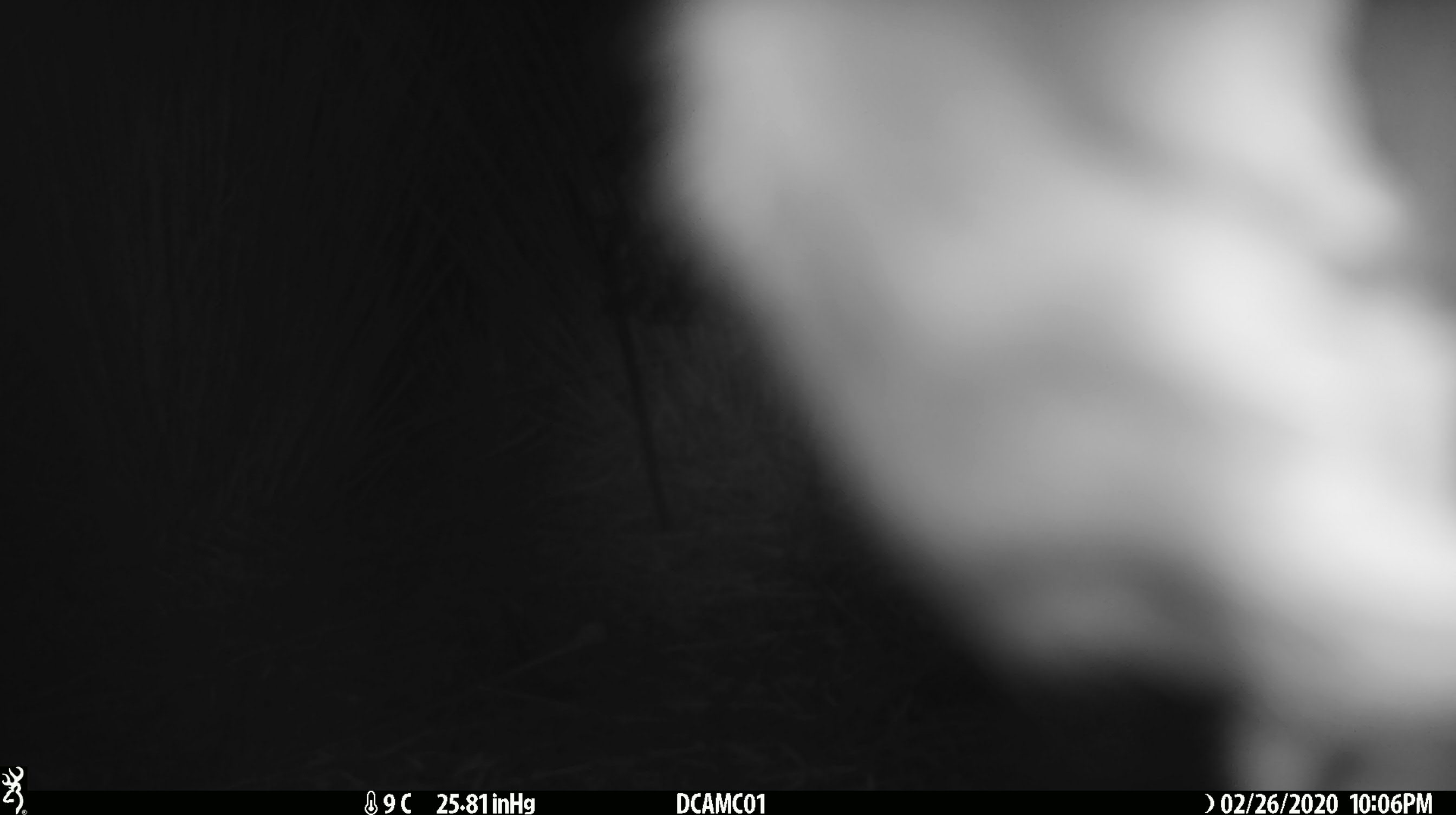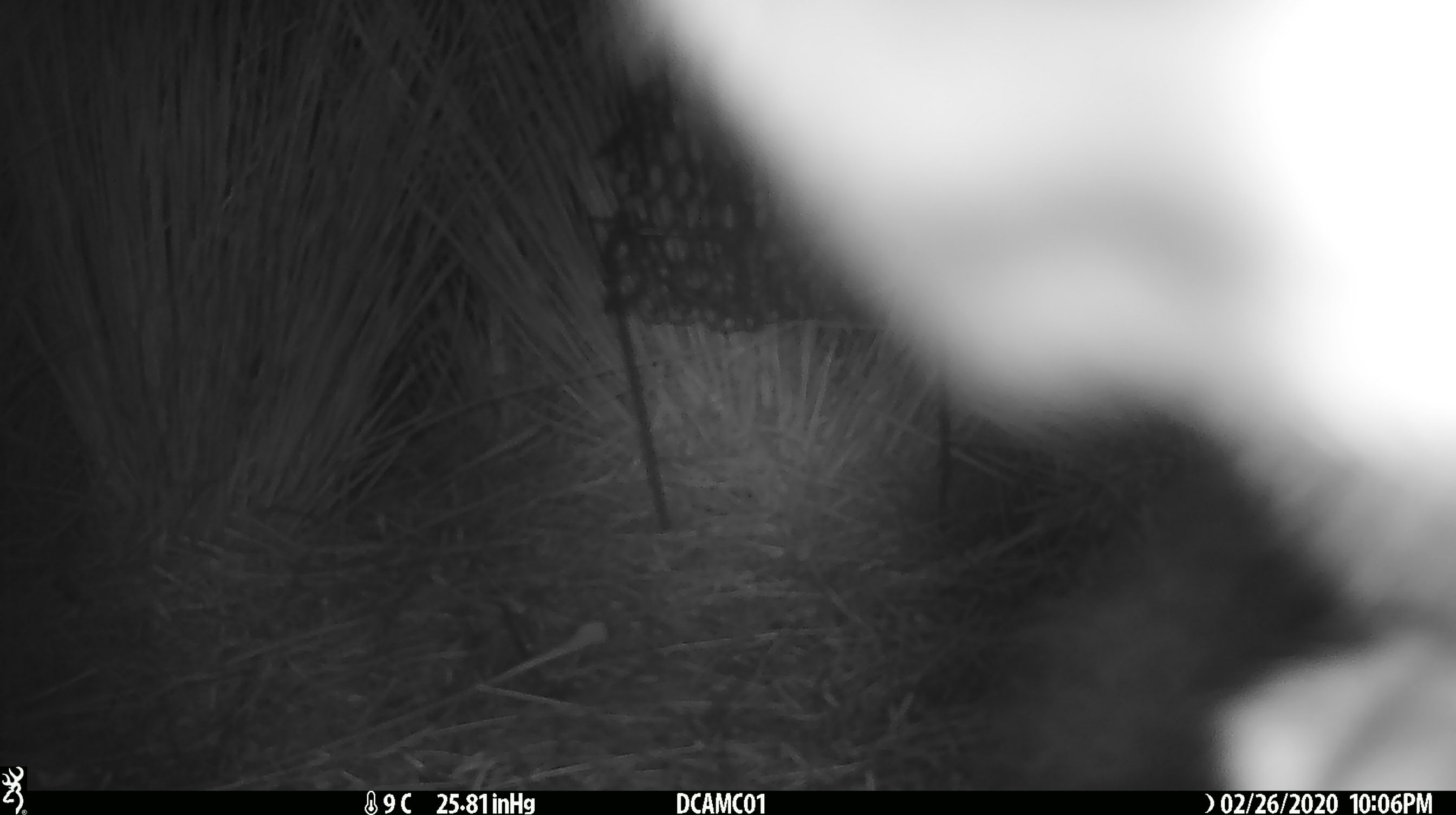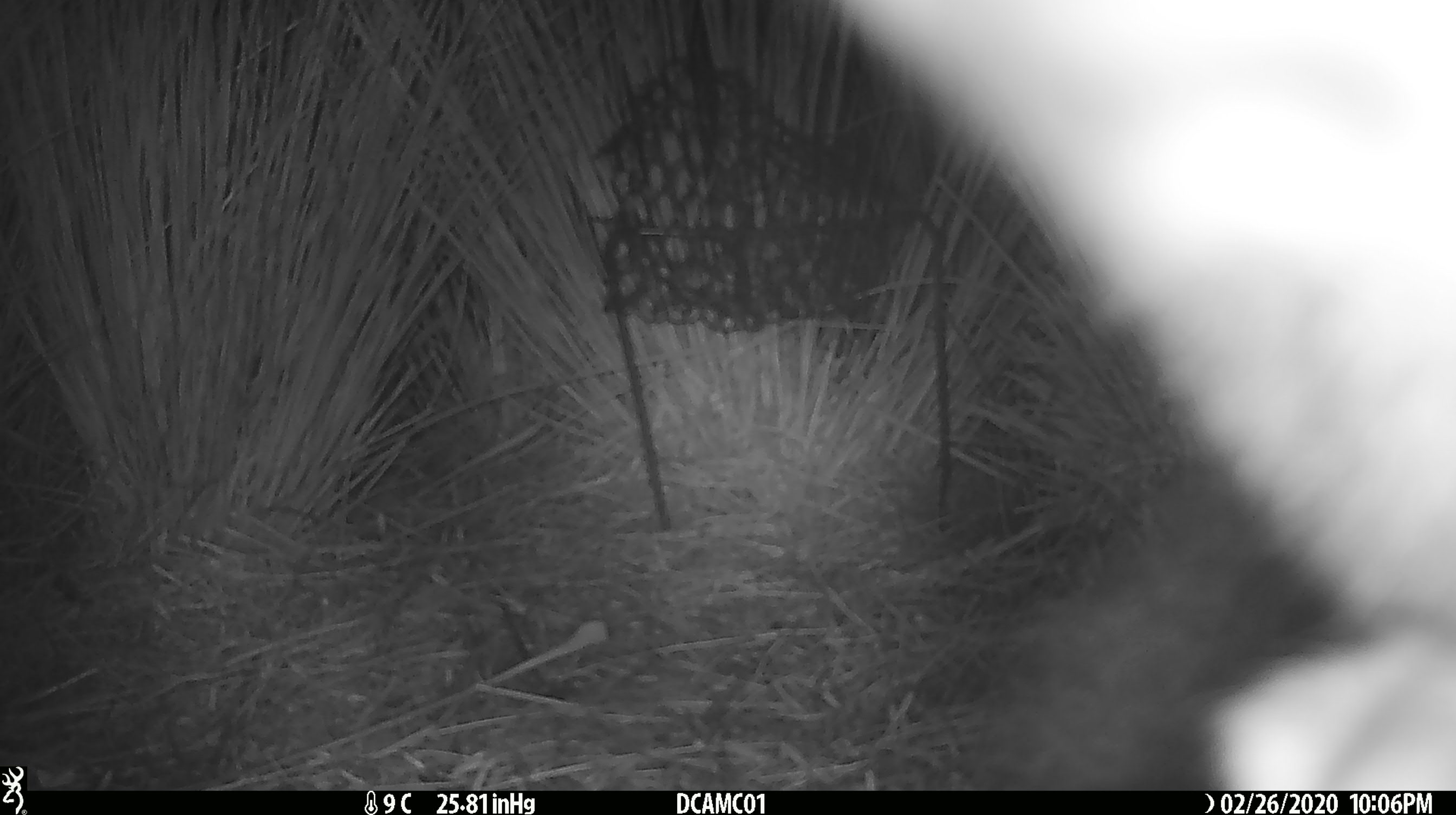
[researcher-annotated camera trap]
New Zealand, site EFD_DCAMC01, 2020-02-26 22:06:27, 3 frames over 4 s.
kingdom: Animalia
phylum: Chordata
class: Mammalia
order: Diprotodontia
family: Phalangeridae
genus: Trichosurus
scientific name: Trichosurus vulpecula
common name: common brushtail possum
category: possum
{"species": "possum (common brushtail possum) (Trichosurus vulpecula)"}